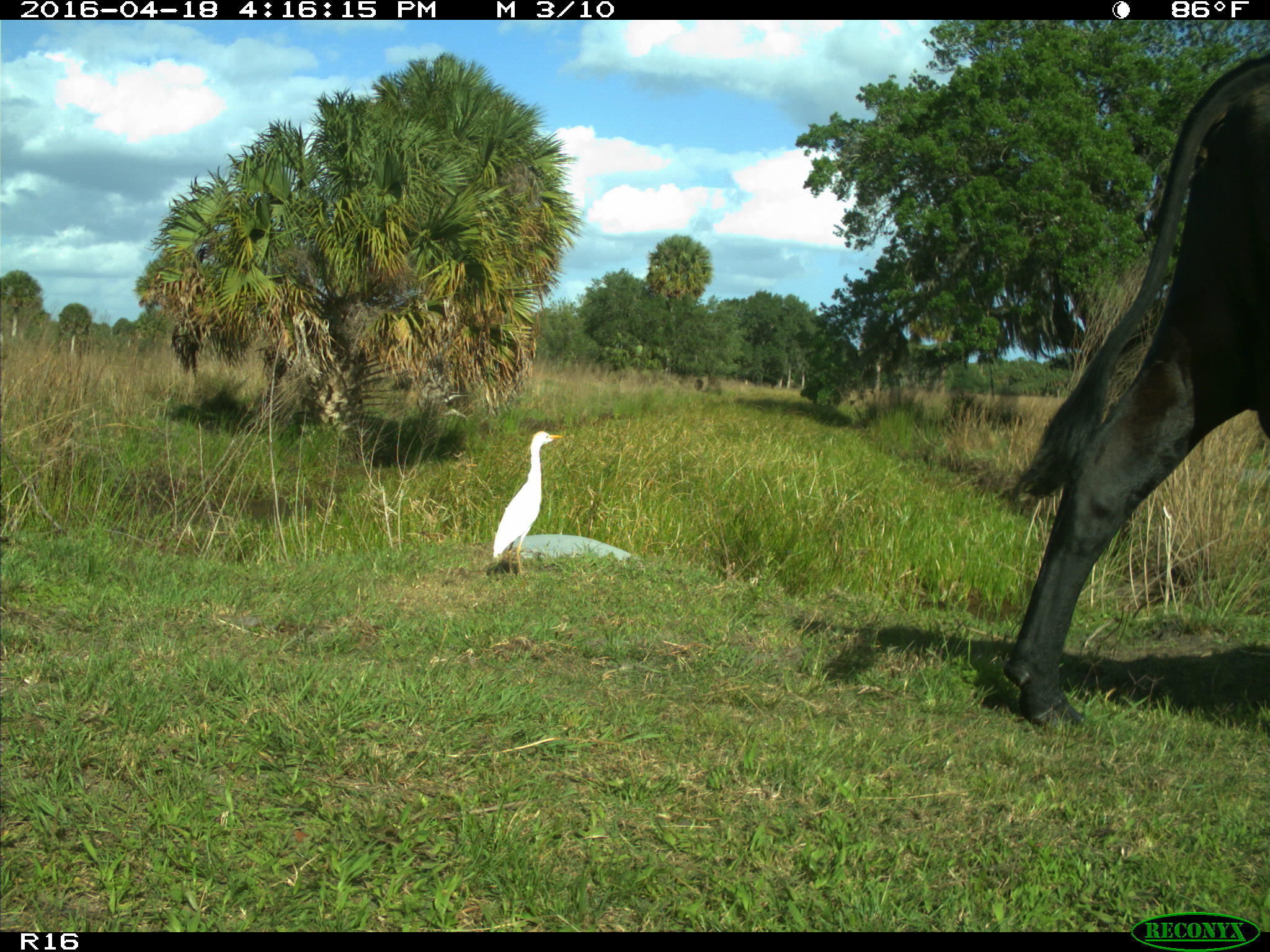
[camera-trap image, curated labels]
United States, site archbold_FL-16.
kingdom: Animalia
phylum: Chordata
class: Mammalia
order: Artiodactyla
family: Bovidae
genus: Bos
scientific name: Bos taurus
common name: domestic cow